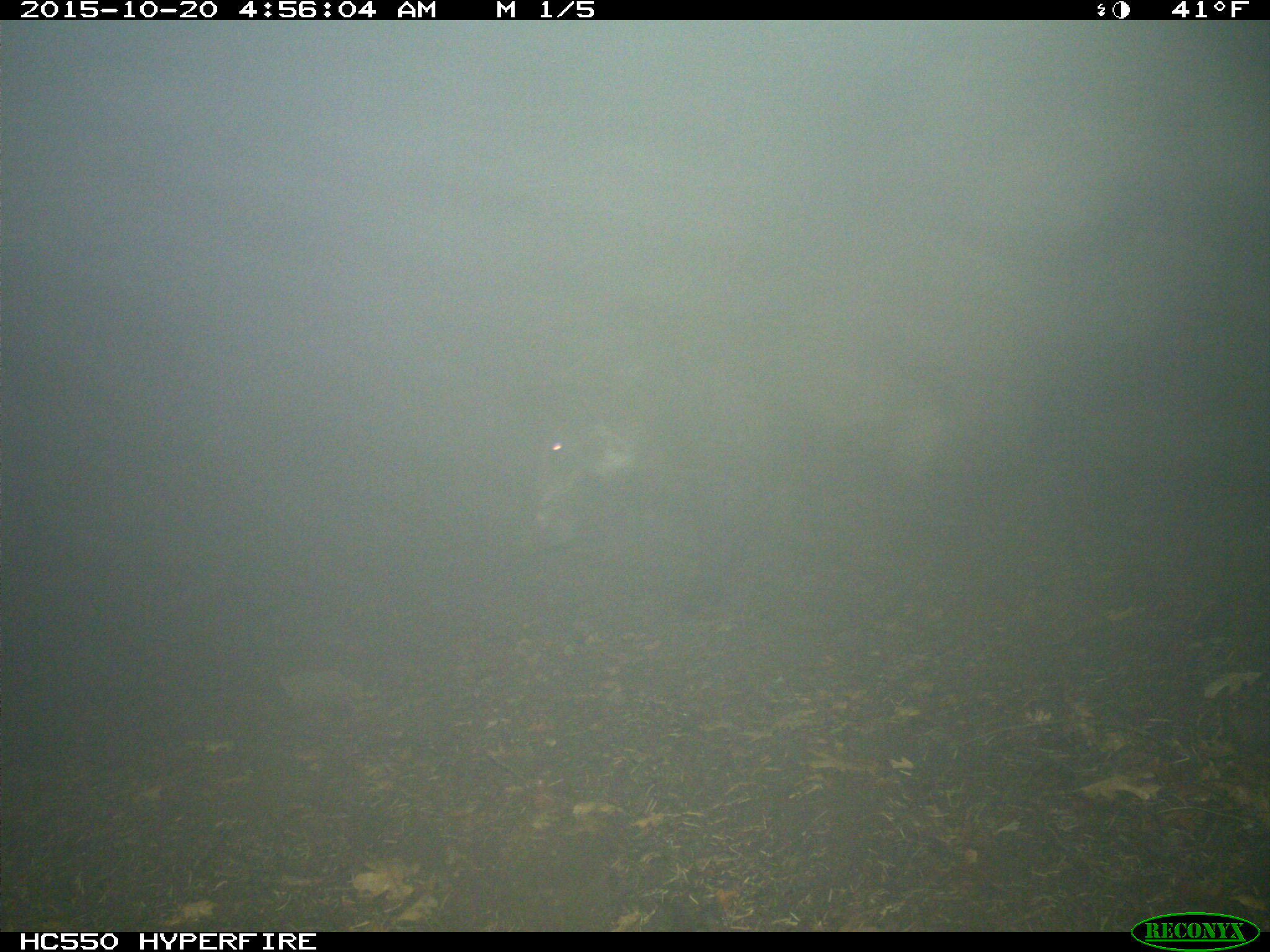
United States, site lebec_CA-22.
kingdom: Animalia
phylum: Chordata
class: Mammalia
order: Artiodactyla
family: Suidae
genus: Sus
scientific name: Sus scrofa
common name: wild boar